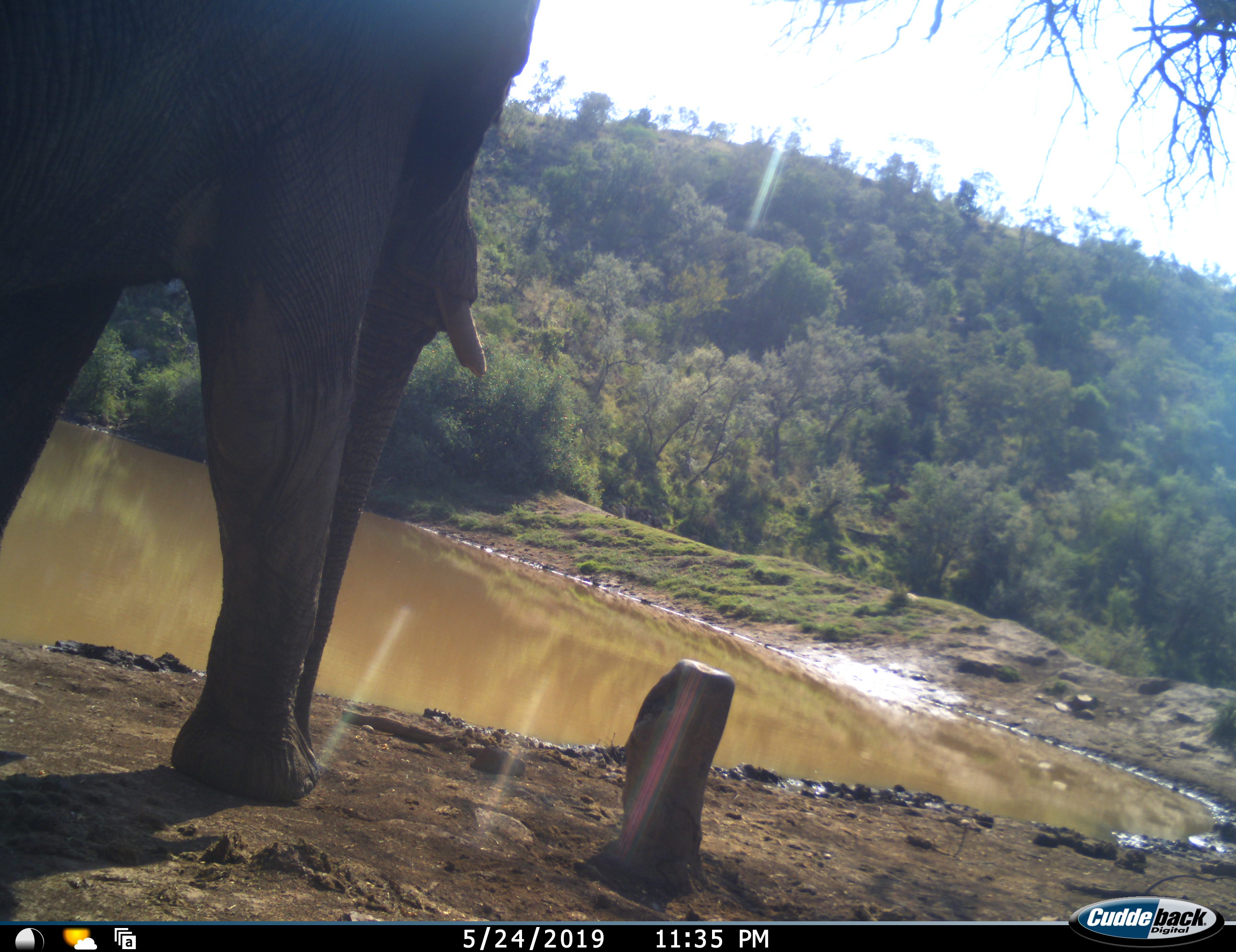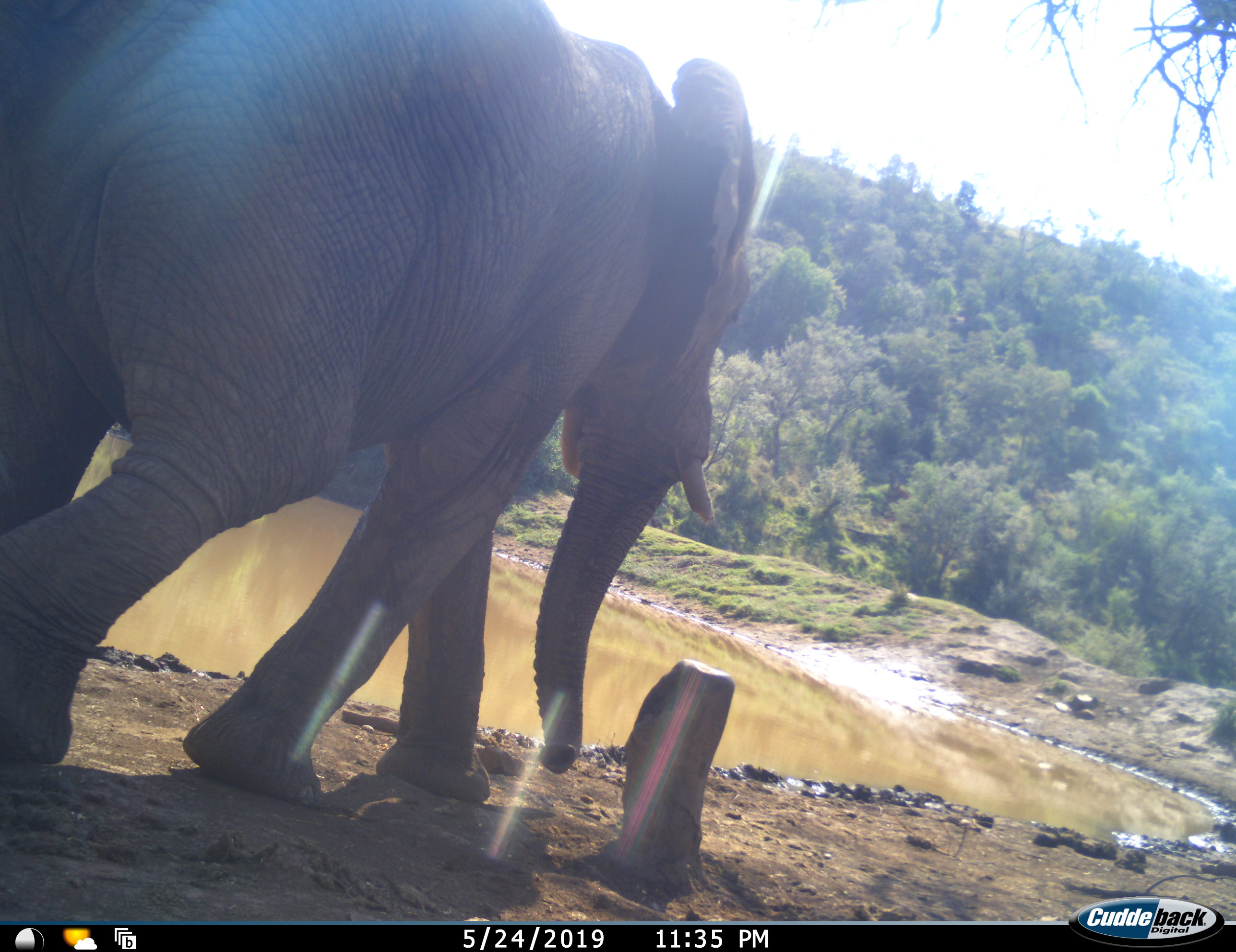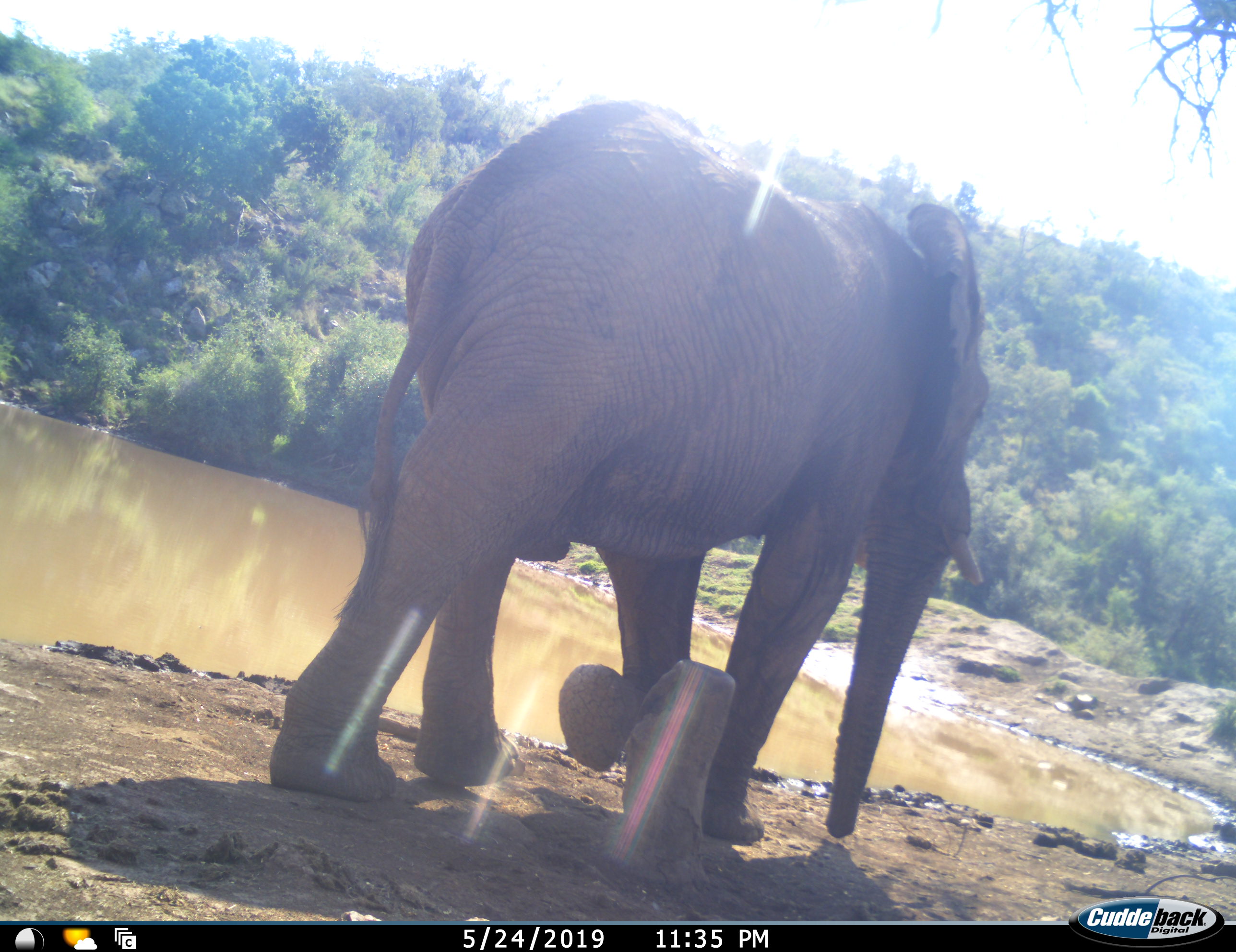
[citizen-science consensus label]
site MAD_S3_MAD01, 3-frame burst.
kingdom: Animalia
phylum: Chordata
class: Mammalia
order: Proboscidea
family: Elephantidae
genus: Loxodonta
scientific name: Loxodonta africana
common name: african bush elephant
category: elephant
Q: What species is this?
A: Elephant (african bush elephant) (Loxodonta africana).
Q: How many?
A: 1.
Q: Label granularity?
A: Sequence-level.